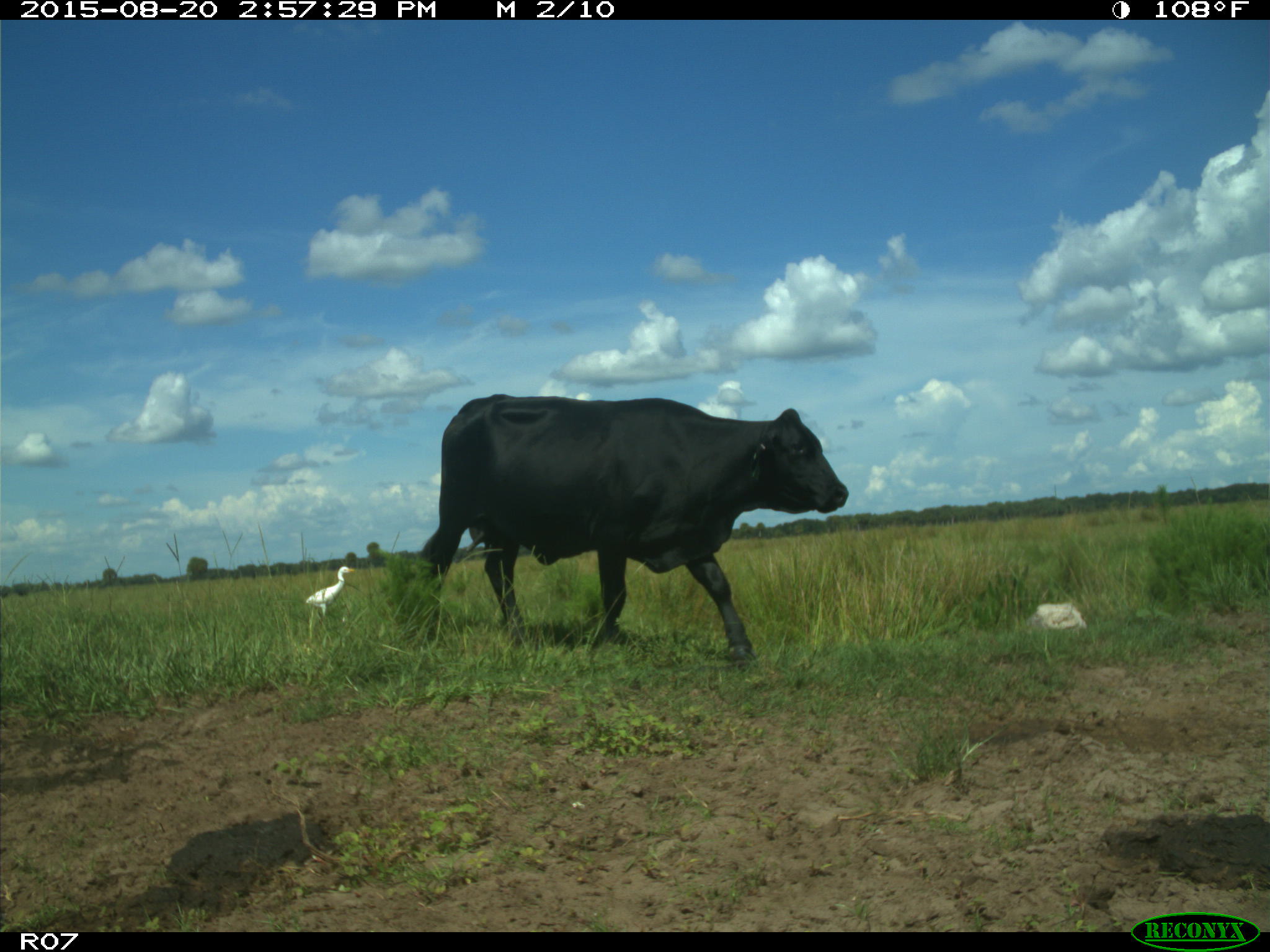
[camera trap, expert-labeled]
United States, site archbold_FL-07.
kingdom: Animalia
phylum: Chordata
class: Mammalia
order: Artiodactyla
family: Bovidae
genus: Bos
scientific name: Bos taurus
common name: domestic cow